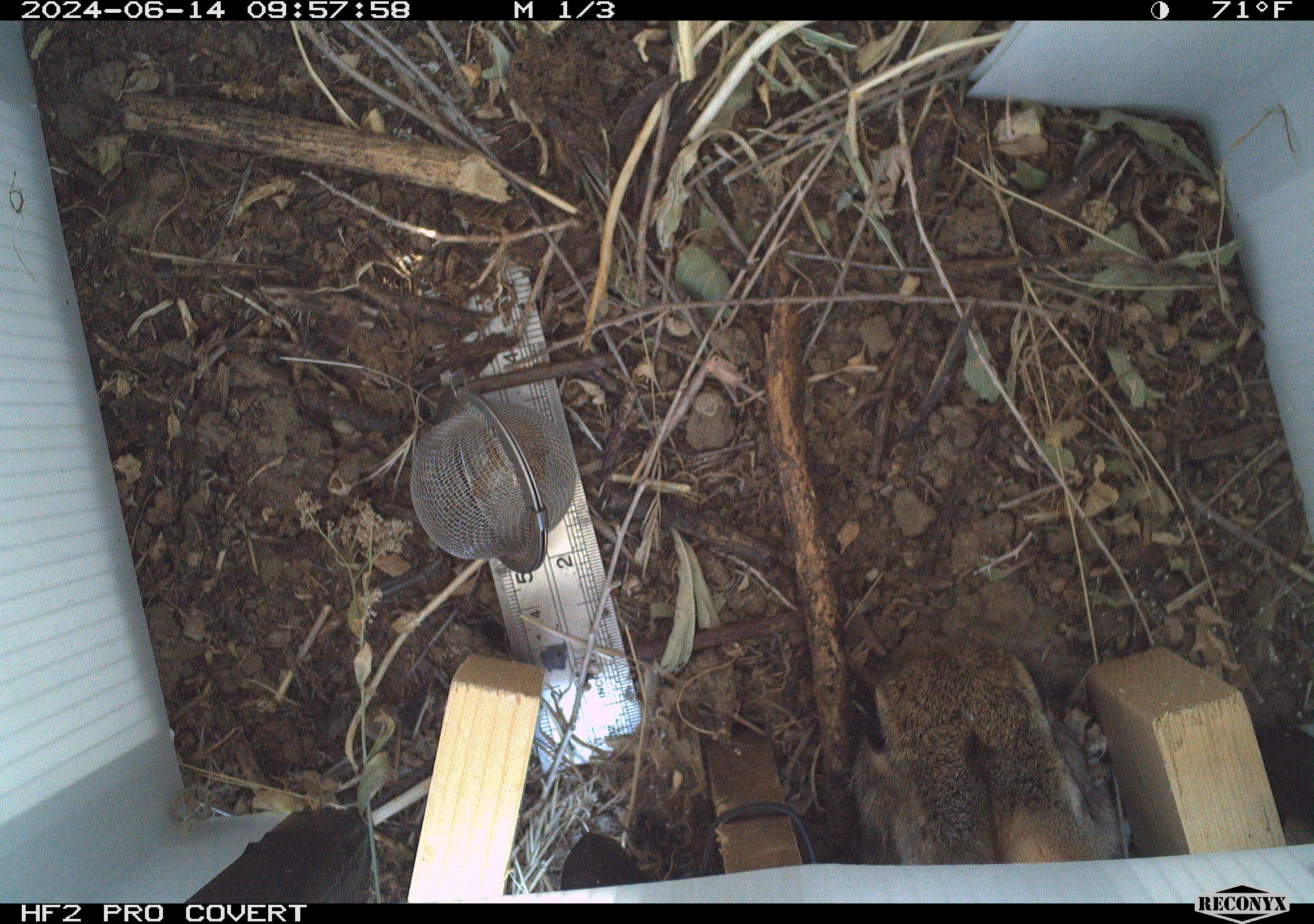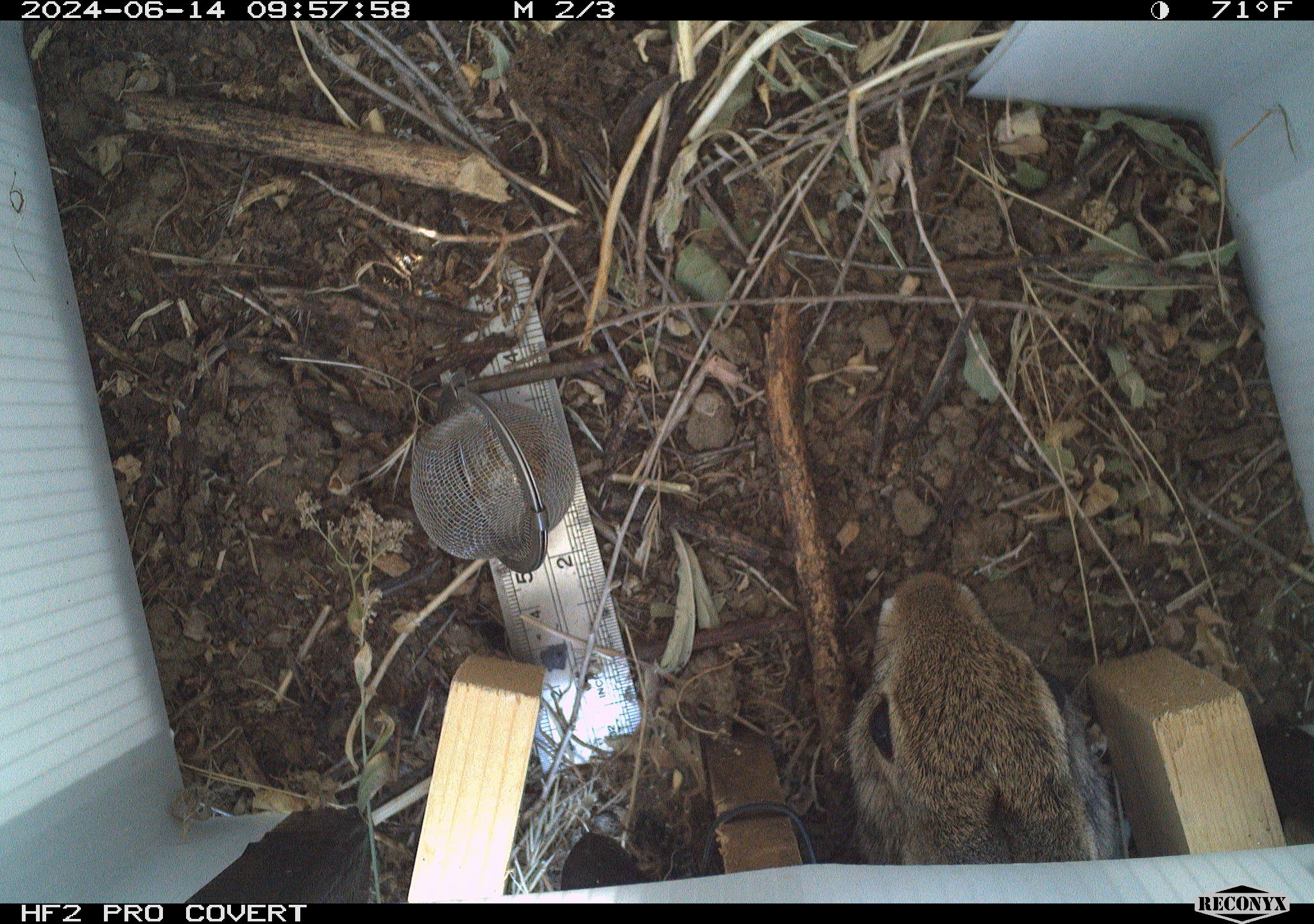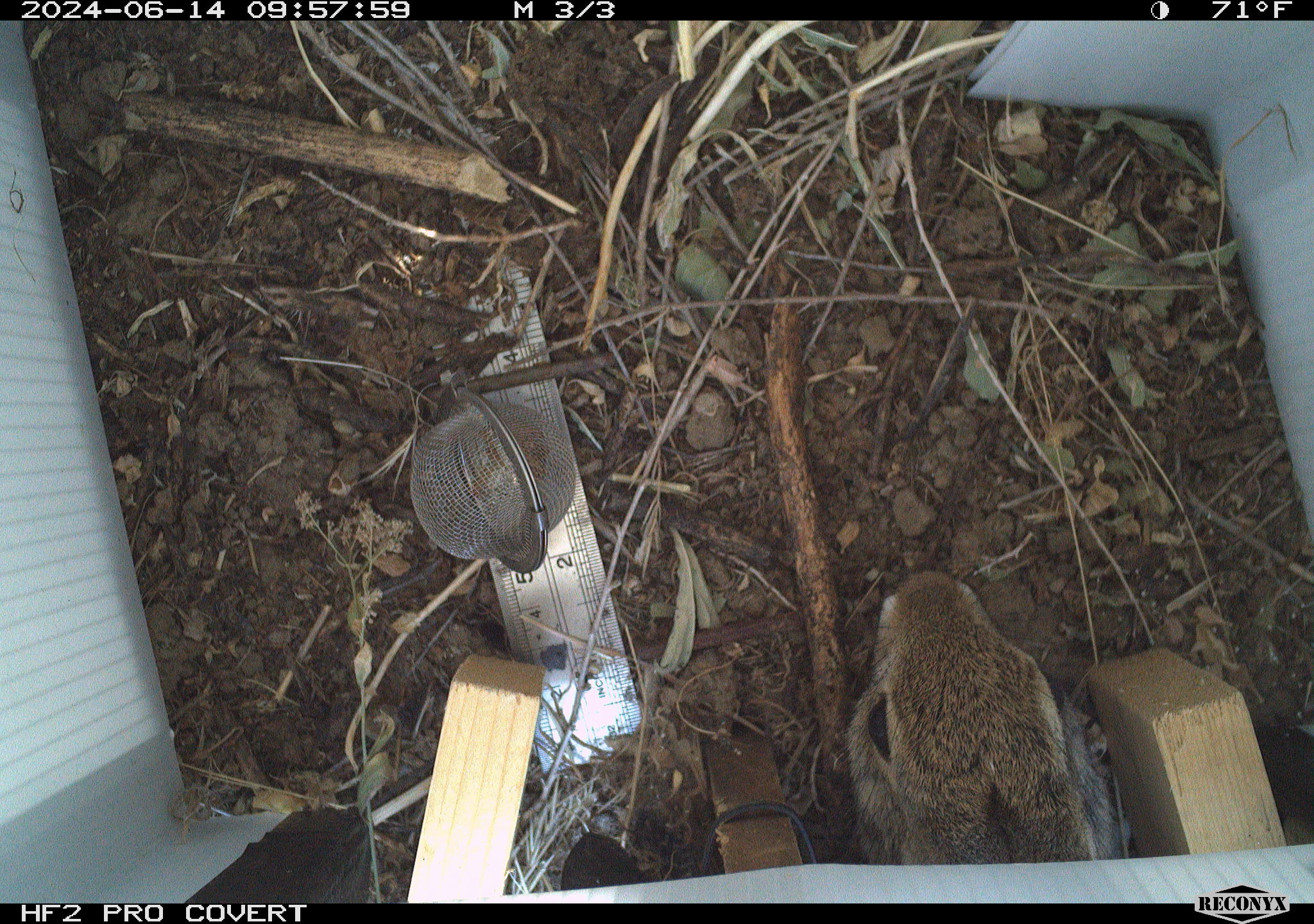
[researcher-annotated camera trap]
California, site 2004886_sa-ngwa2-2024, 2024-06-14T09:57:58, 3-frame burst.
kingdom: Animalia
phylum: Chordata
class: Mammalia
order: Lagomorpha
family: Leporidae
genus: Sylvilagus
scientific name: Sylvilagus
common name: cottontail rabbits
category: sylvilagus species